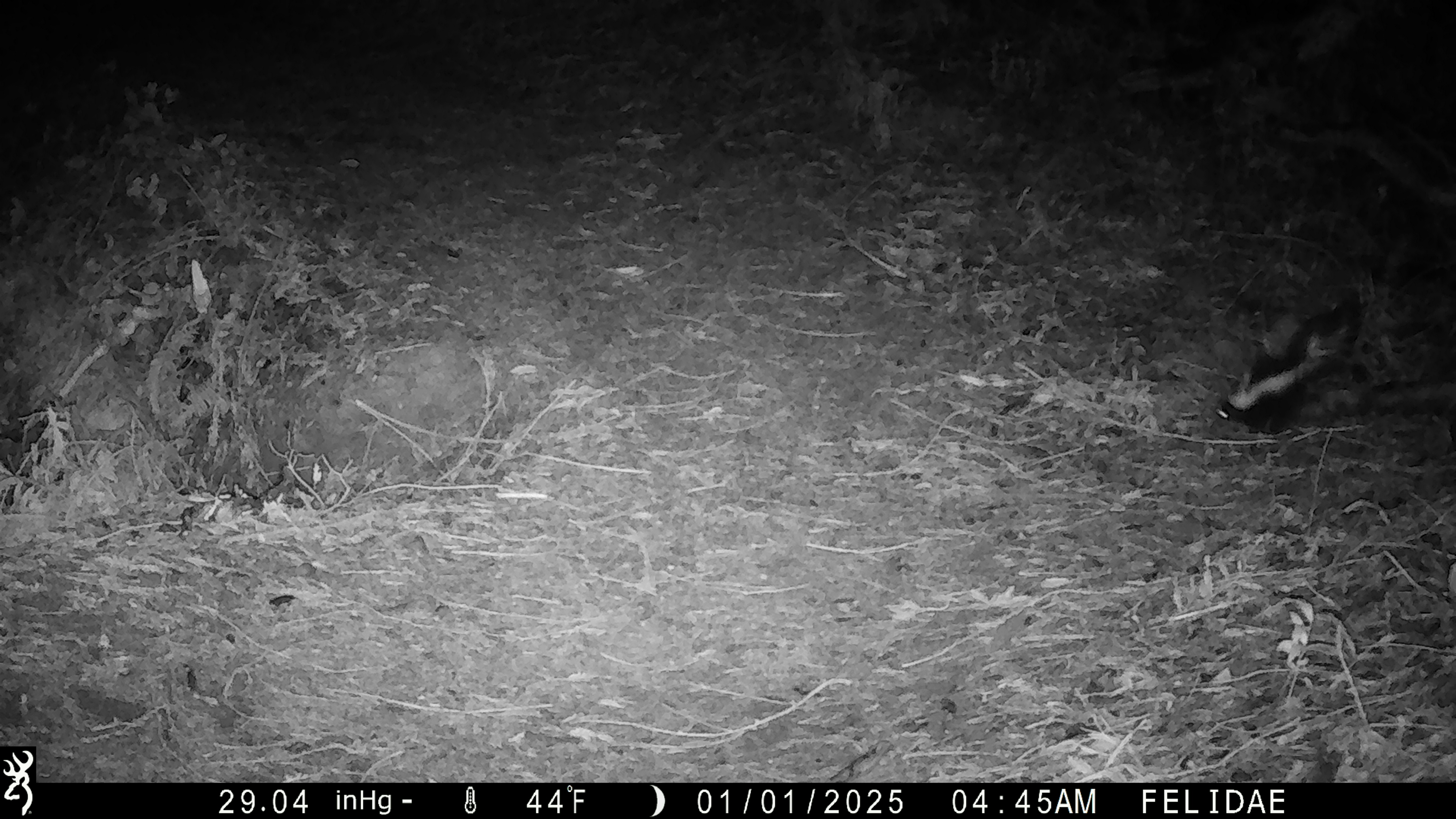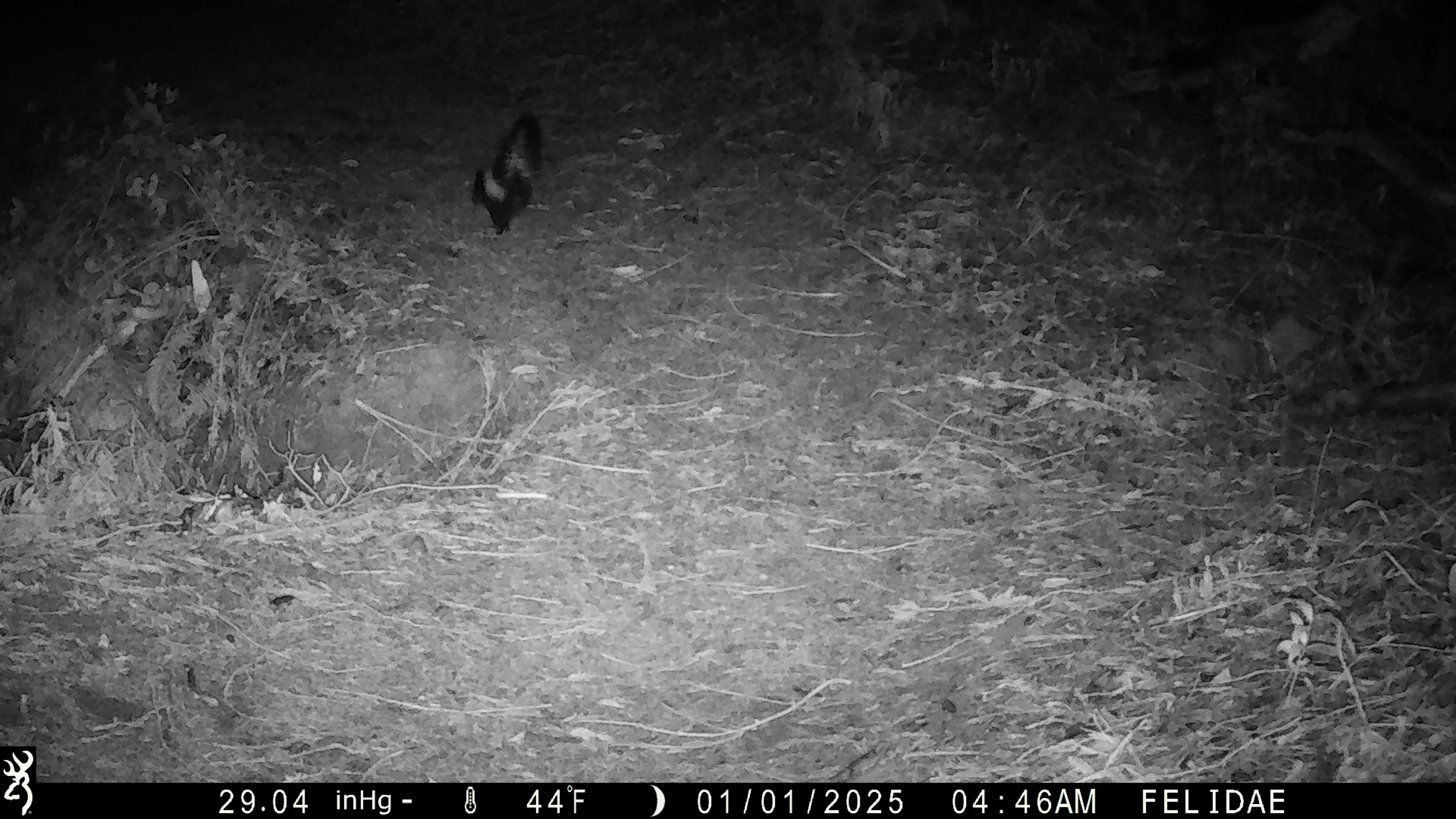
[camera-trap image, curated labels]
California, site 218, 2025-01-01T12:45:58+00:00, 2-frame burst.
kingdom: Animalia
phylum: Chordata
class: Mammalia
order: Carnivora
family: Mephitidae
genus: Mephitis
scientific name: Mephitis mephitis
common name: striped skunk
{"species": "striped skunk (Mephitis mephitis)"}